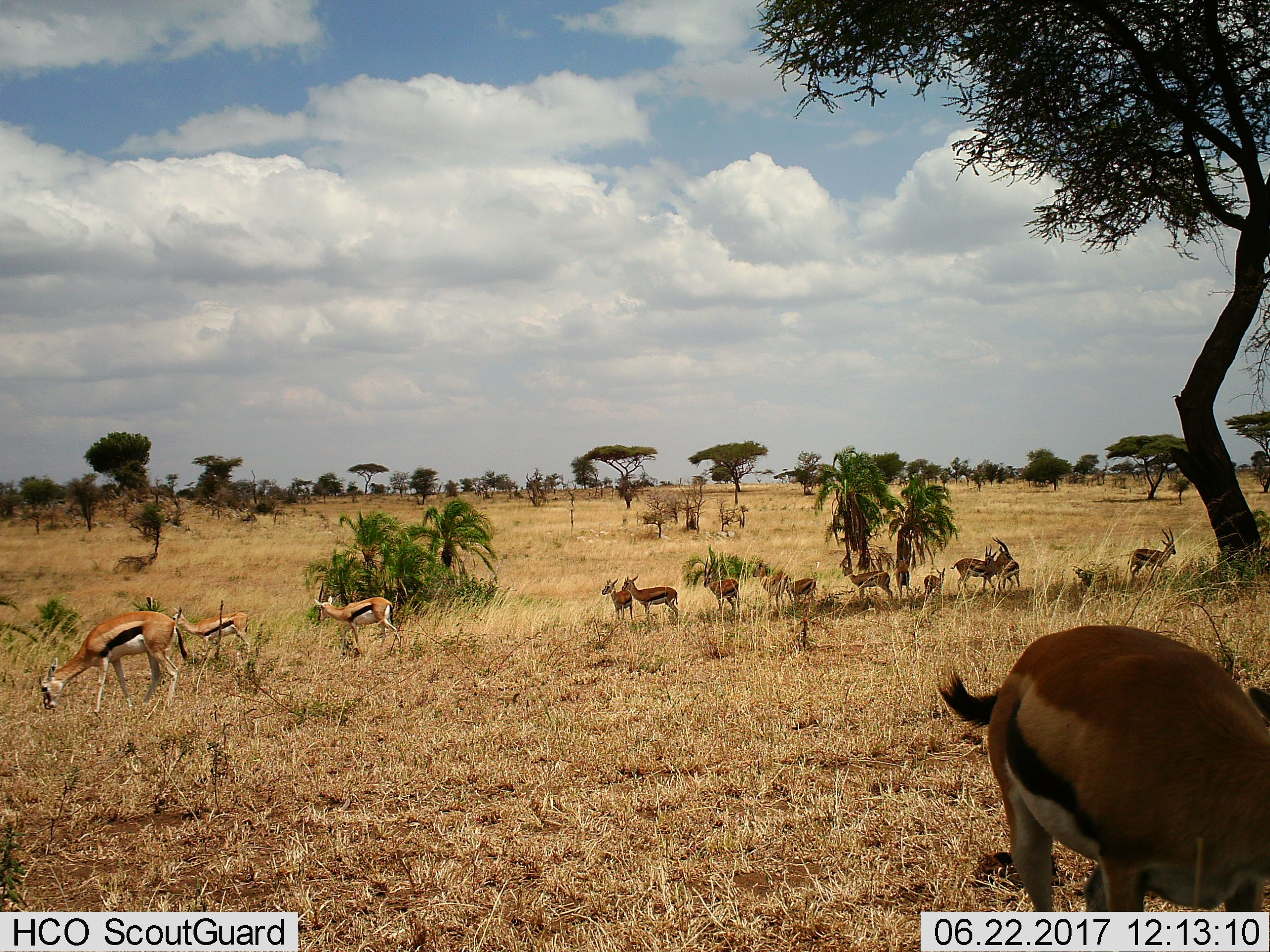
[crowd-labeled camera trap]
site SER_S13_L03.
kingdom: Animalia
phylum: Chordata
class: Mammalia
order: Artiodactyla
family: Bovidae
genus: Eudorcas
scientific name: Eudorcas thomsonii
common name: thomson's gazelle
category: gazellethomsons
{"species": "gazellethomsons (thomson's gazelle) (Eudorcas thomsonii)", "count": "11-50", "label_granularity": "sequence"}